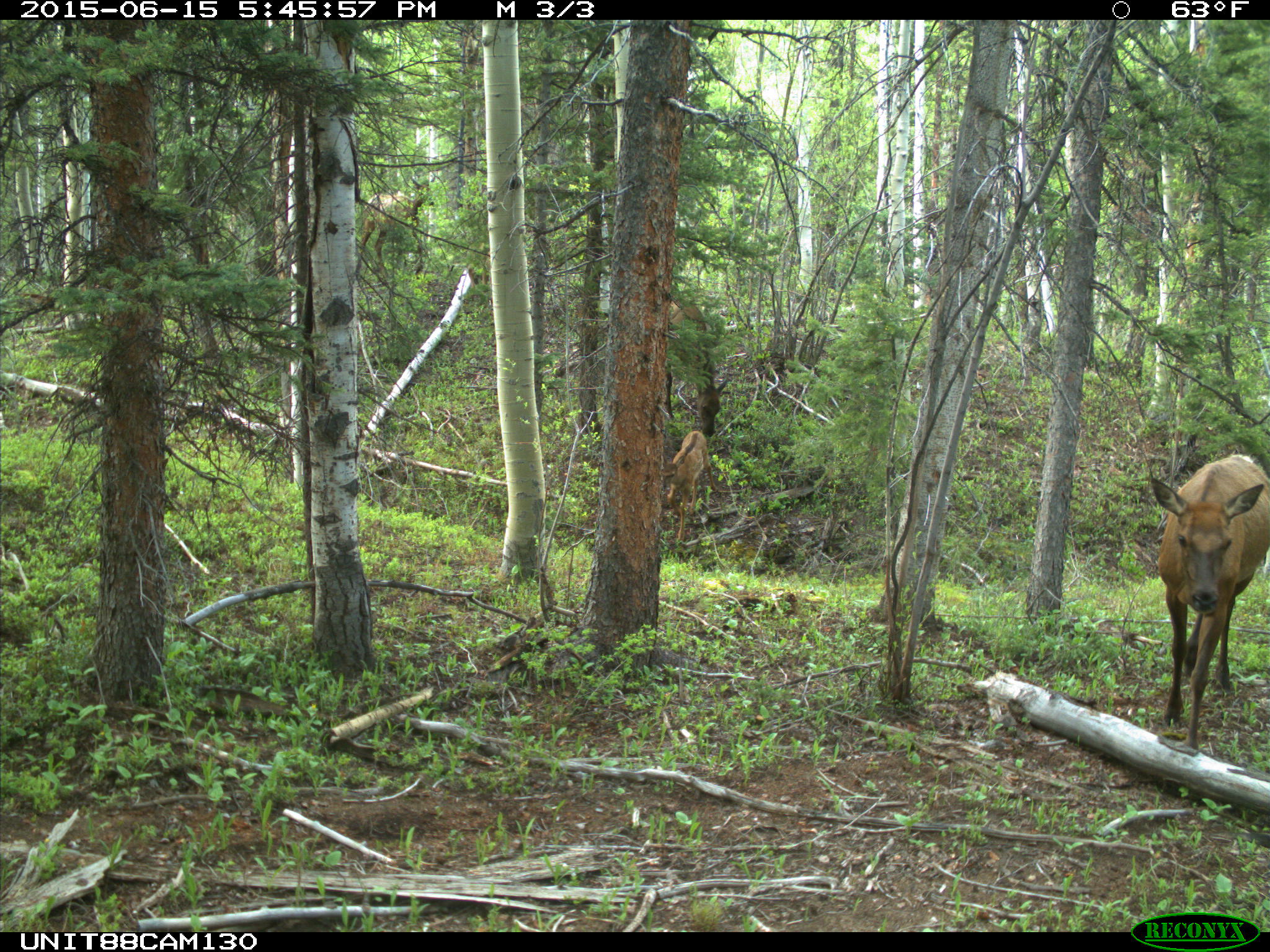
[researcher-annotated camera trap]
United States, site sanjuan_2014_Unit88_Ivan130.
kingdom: Animalia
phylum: Chordata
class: Mammalia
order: Artiodactyla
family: Cervidae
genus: Cervus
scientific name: Cervus elaphus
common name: red deer